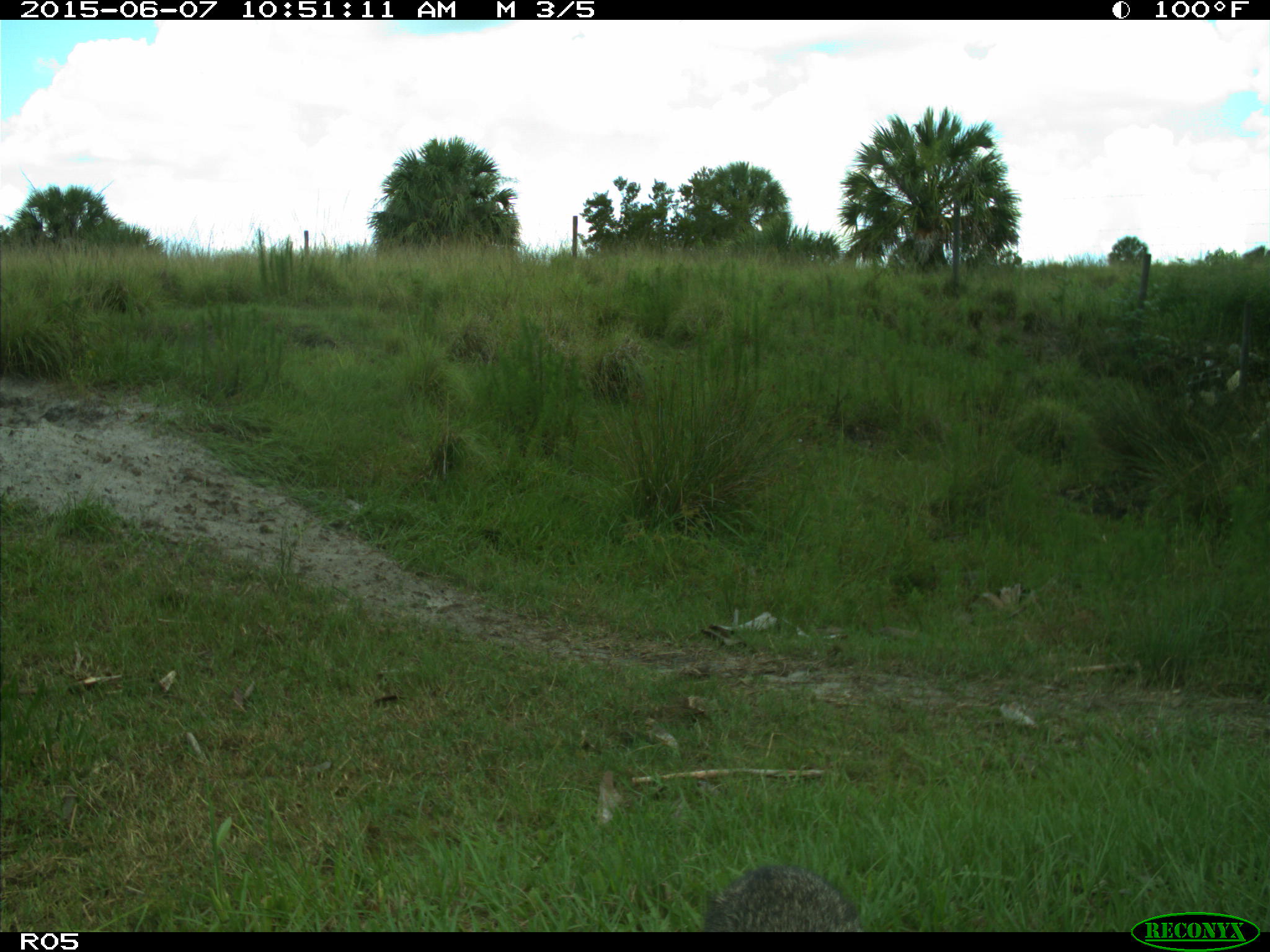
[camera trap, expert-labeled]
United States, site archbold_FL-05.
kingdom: Animalia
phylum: Chordata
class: Mammalia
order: Carnivora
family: Procyonidae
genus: Procyon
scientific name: Procyon lotor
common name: common raccoon